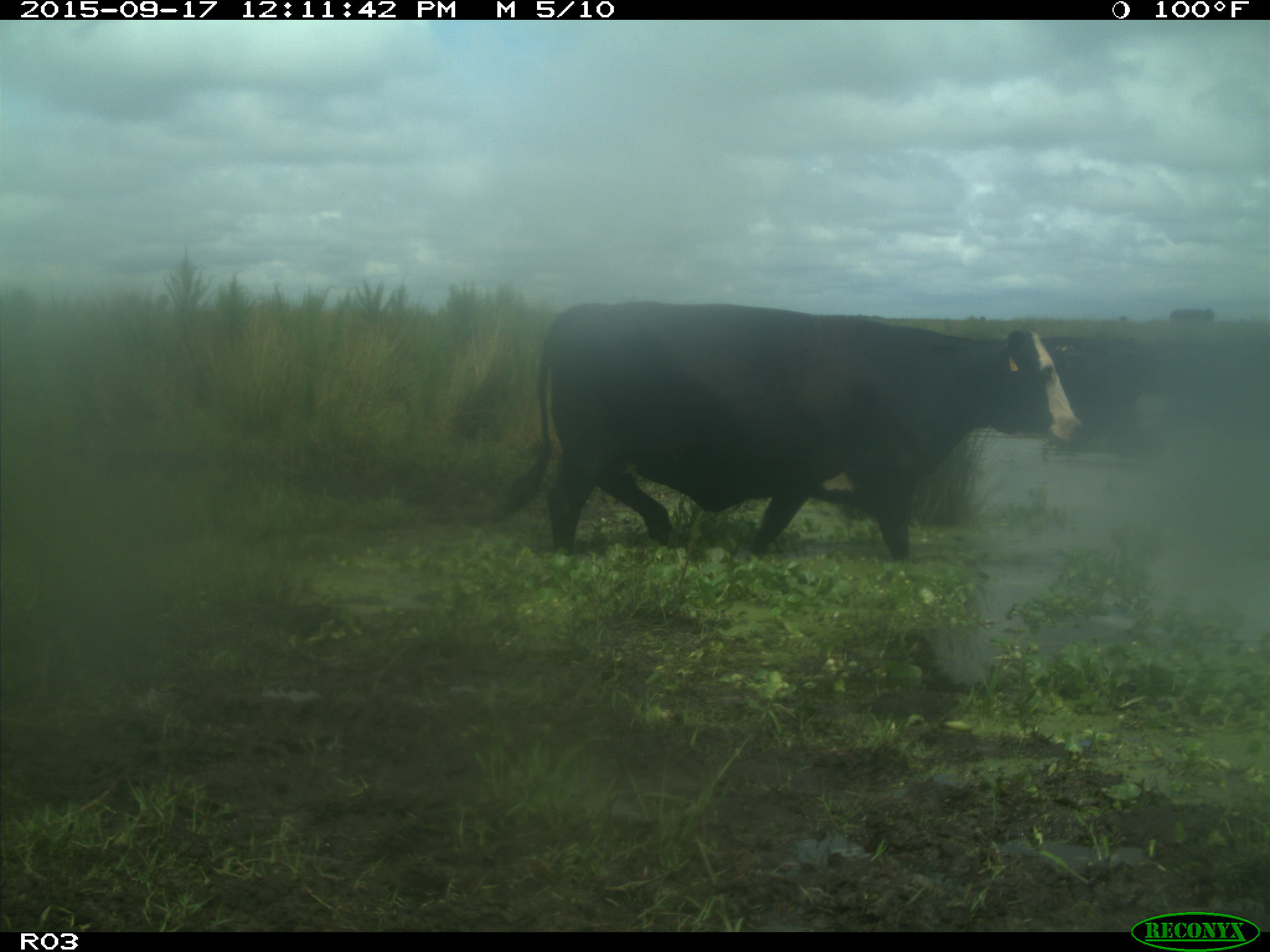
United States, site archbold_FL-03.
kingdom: Animalia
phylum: Chordata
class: Mammalia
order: Artiodactyla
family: Bovidae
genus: Bos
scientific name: Bos taurus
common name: domestic cow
Bos taurus (domestic cow).